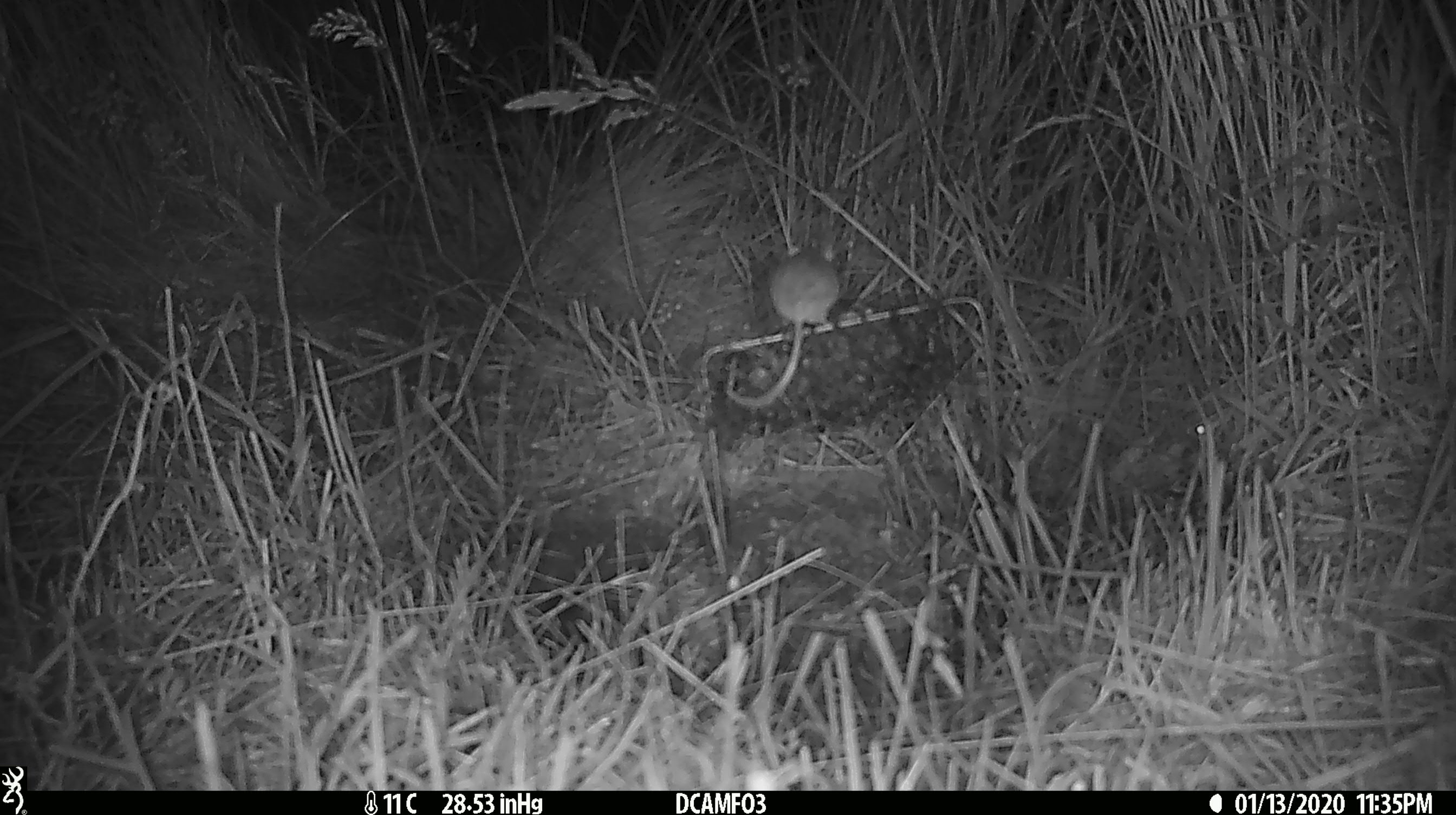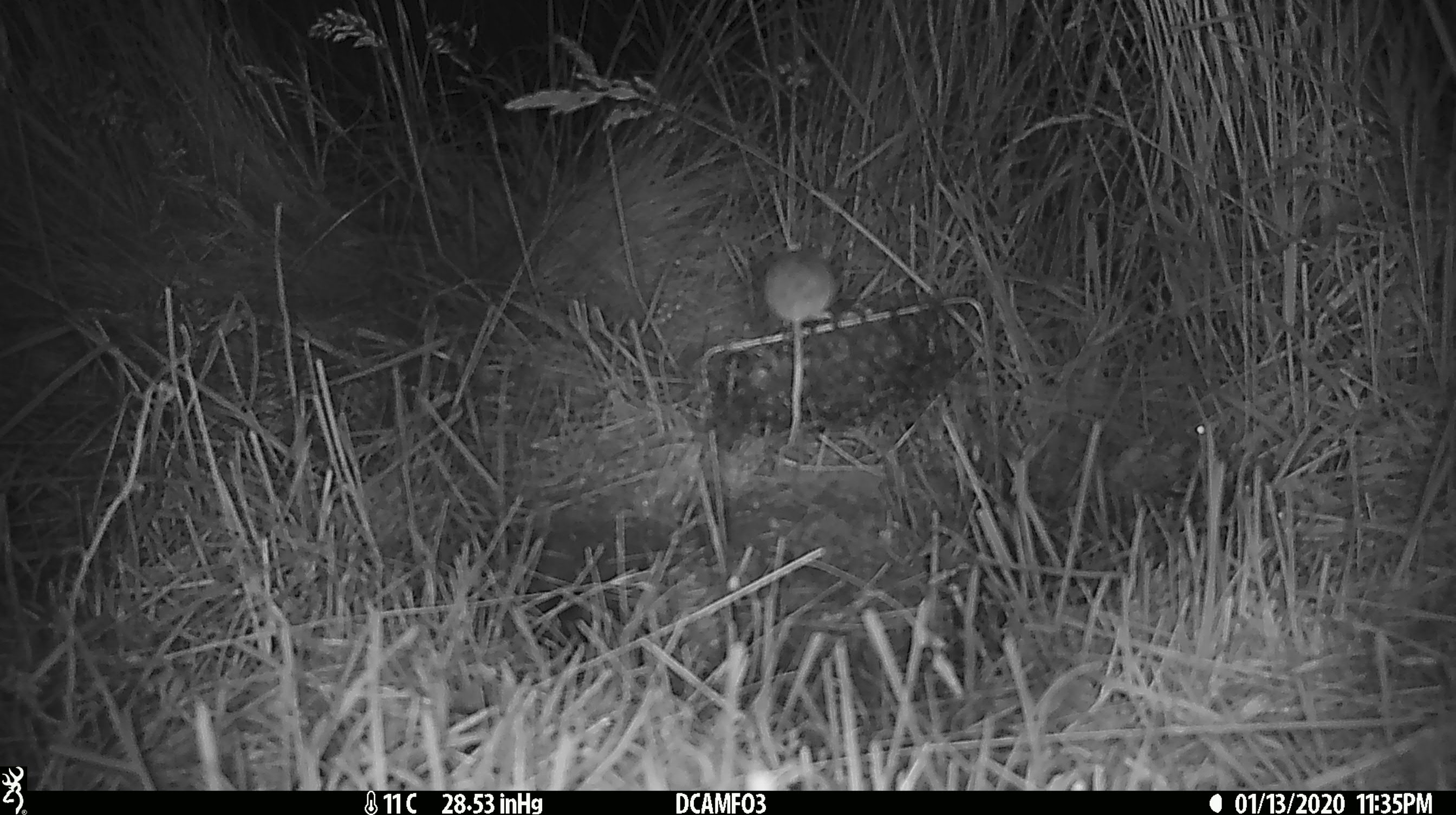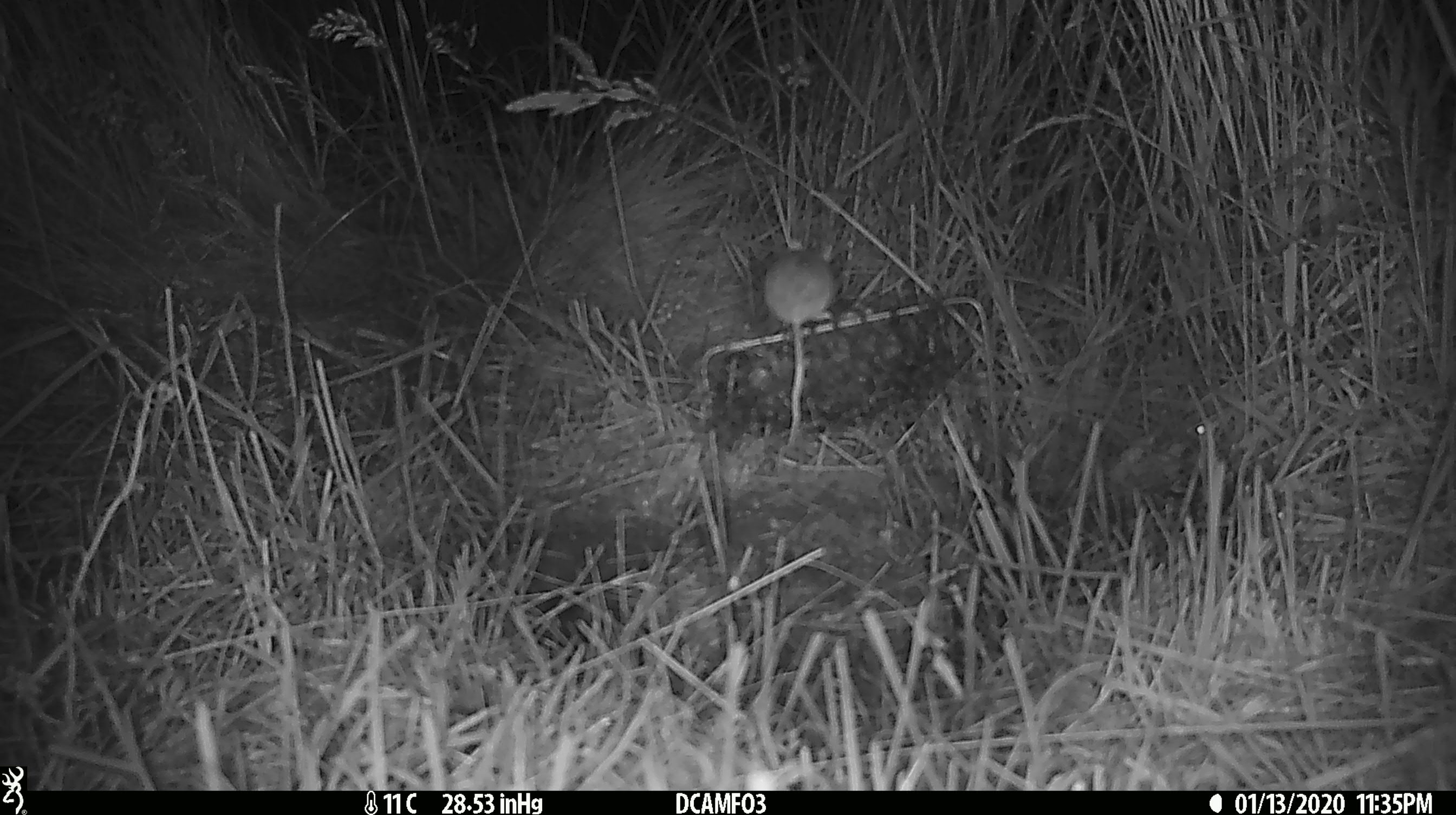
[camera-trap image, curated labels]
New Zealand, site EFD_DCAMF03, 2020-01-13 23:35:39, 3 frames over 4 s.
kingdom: Animalia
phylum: Chordata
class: Mammalia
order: Rodentia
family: Muridae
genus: Mus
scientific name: Mus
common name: mouse